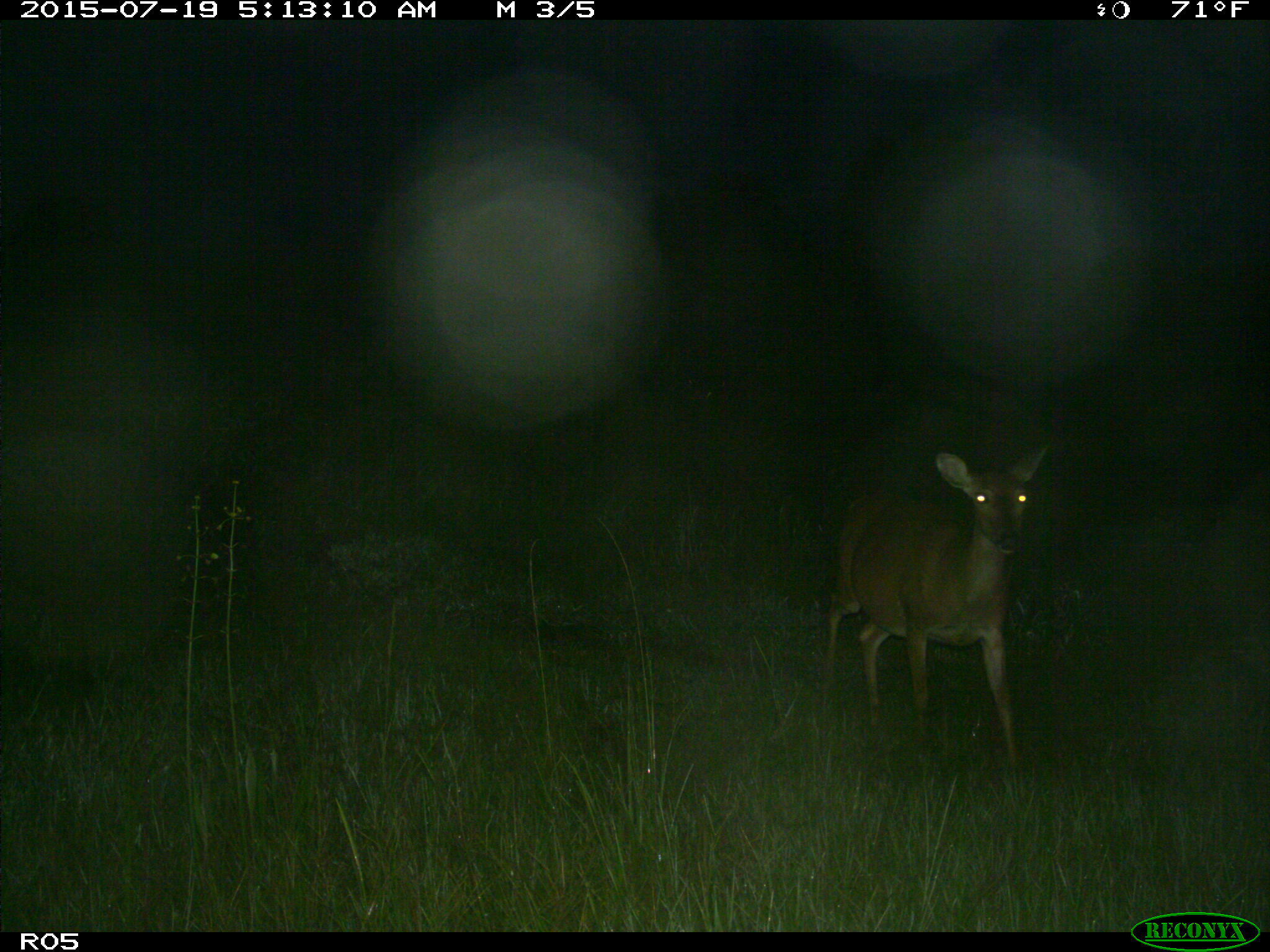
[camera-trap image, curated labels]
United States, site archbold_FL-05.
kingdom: Animalia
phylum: Chordata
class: Mammalia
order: Artiodactyla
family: Cervidae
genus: Odocoileus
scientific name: Odocoileus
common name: deer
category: unidentified deer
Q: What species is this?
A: Unidentified deer (deer) (Odocoileus).